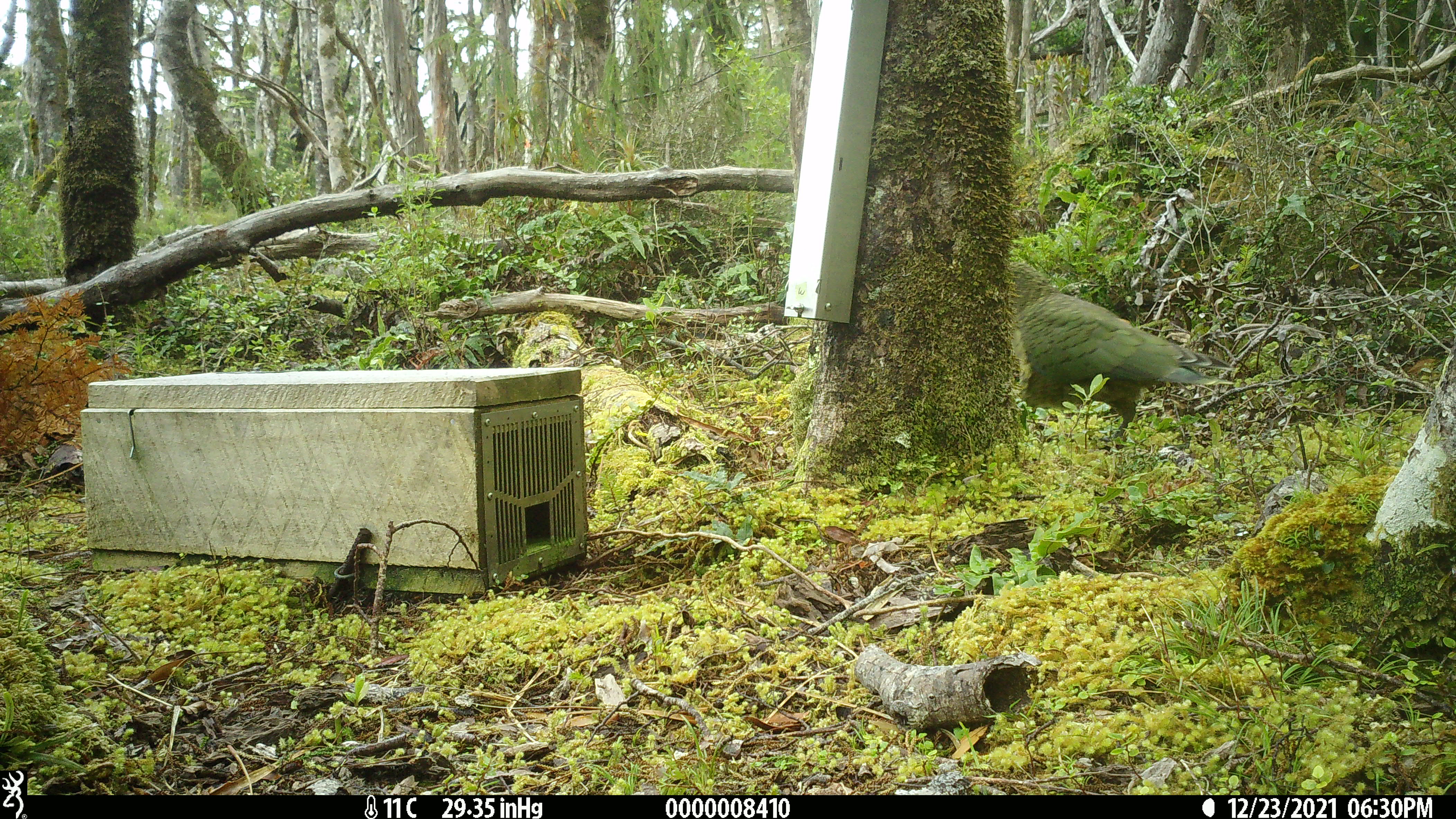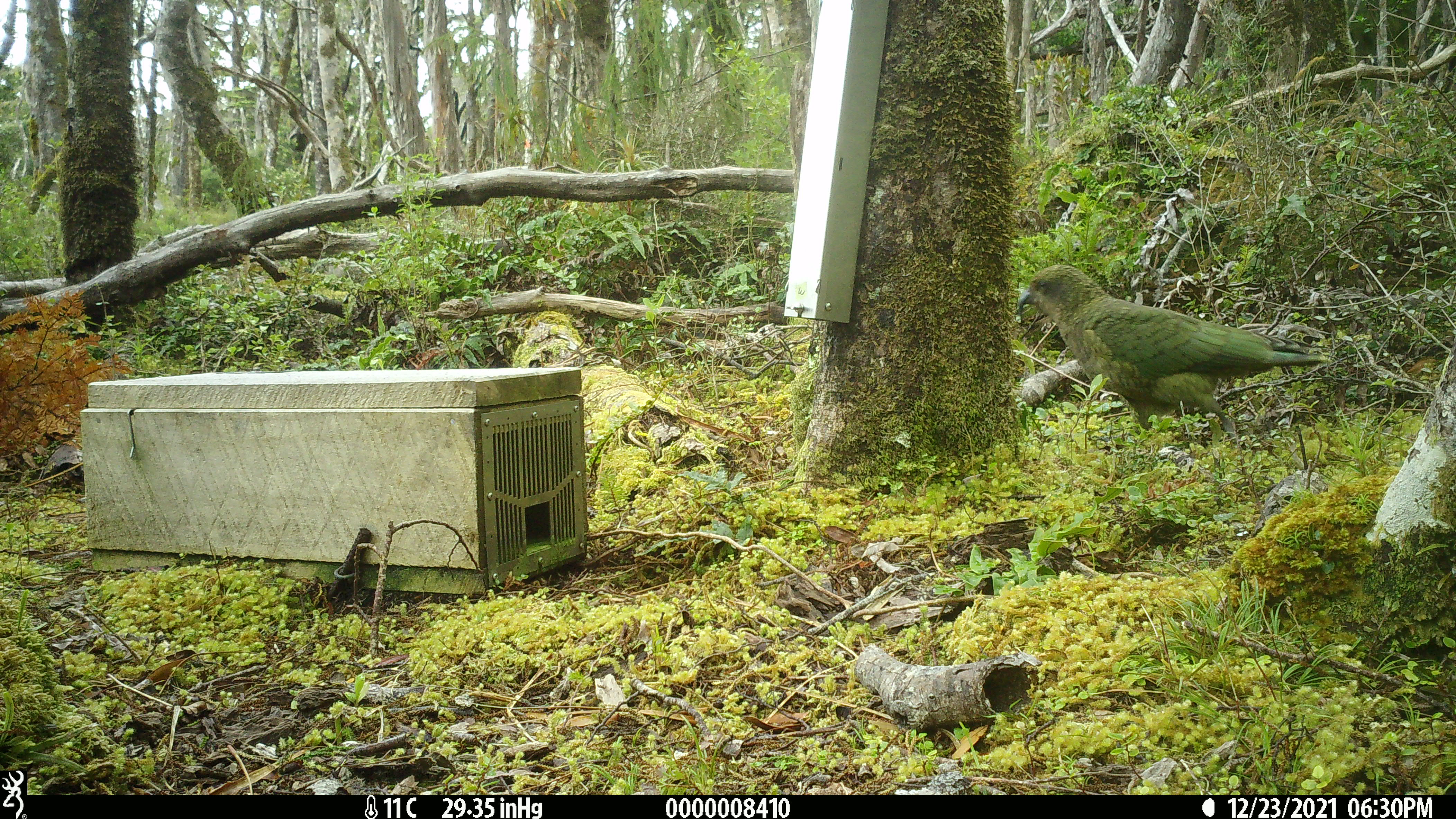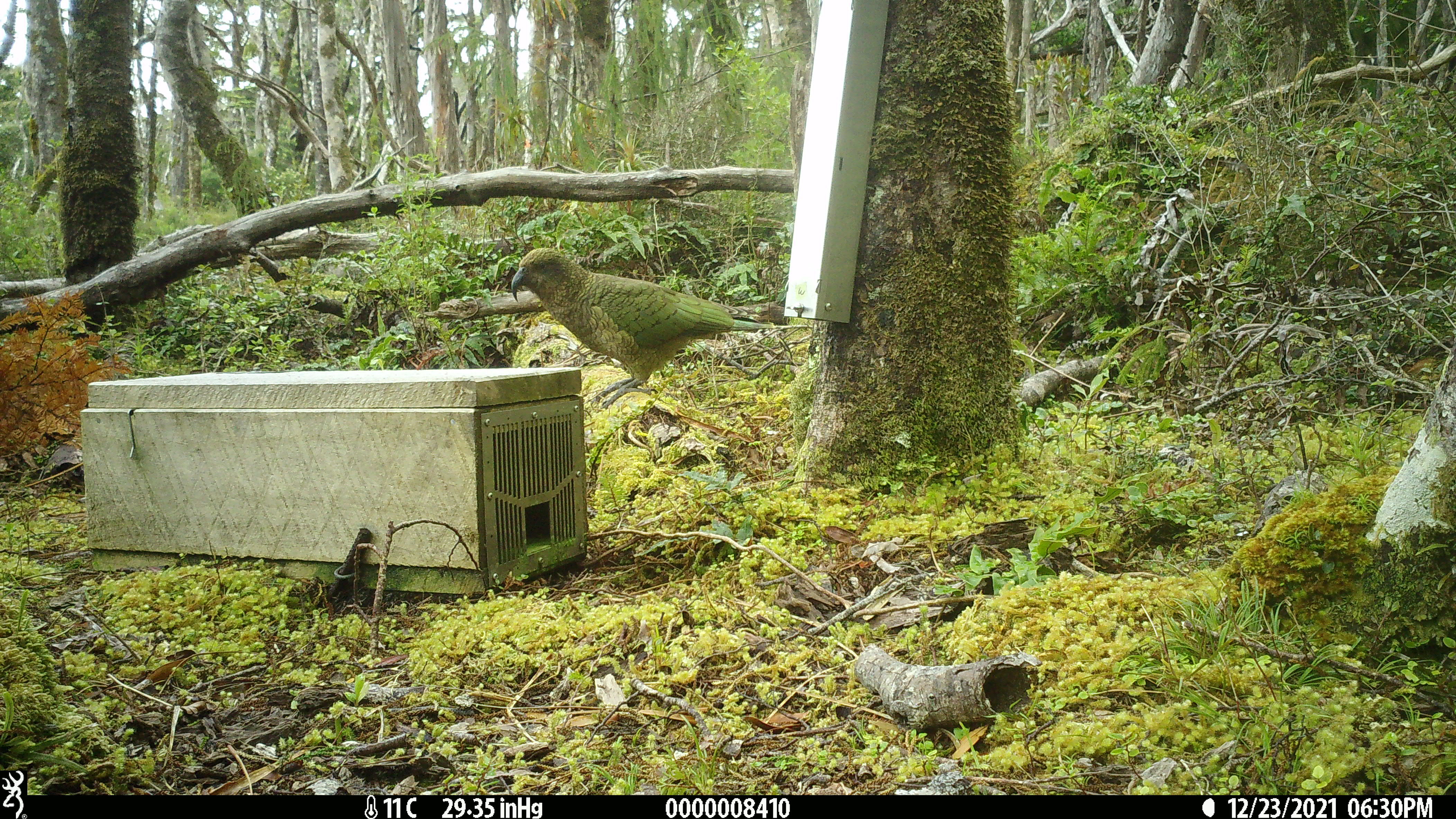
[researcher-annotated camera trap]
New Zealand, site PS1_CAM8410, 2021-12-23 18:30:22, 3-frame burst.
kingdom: Animalia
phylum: Chordata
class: Aves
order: Psittaciformes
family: Strigopidae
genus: Nestor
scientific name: Nestor notabilis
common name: kea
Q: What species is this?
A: Kea (Nestor notabilis).